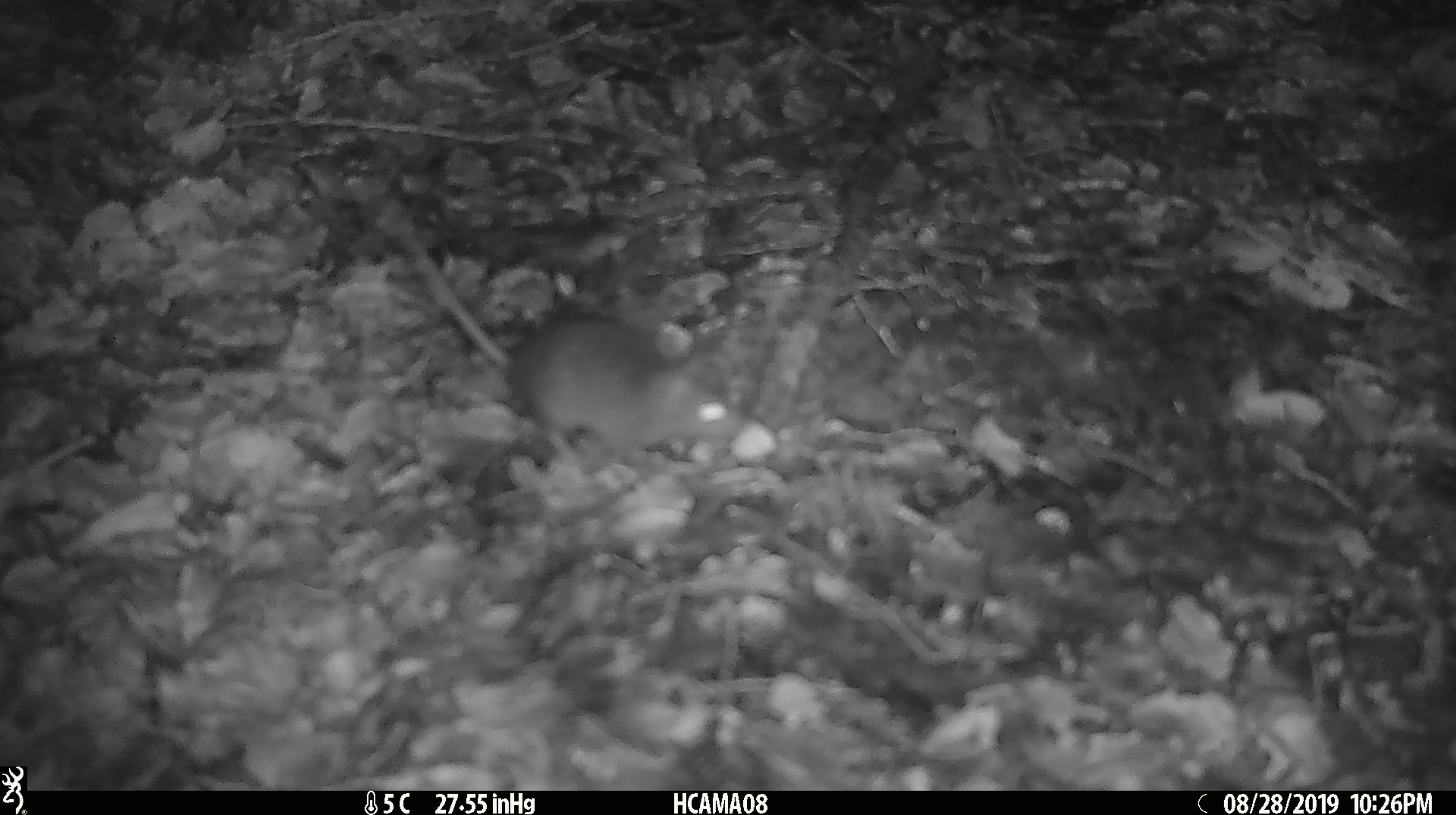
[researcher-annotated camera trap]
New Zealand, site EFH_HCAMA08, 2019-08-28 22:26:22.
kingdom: Animalia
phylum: Chordata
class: Mammalia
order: Rodentia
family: Muridae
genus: Mus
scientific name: Mus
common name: mouse